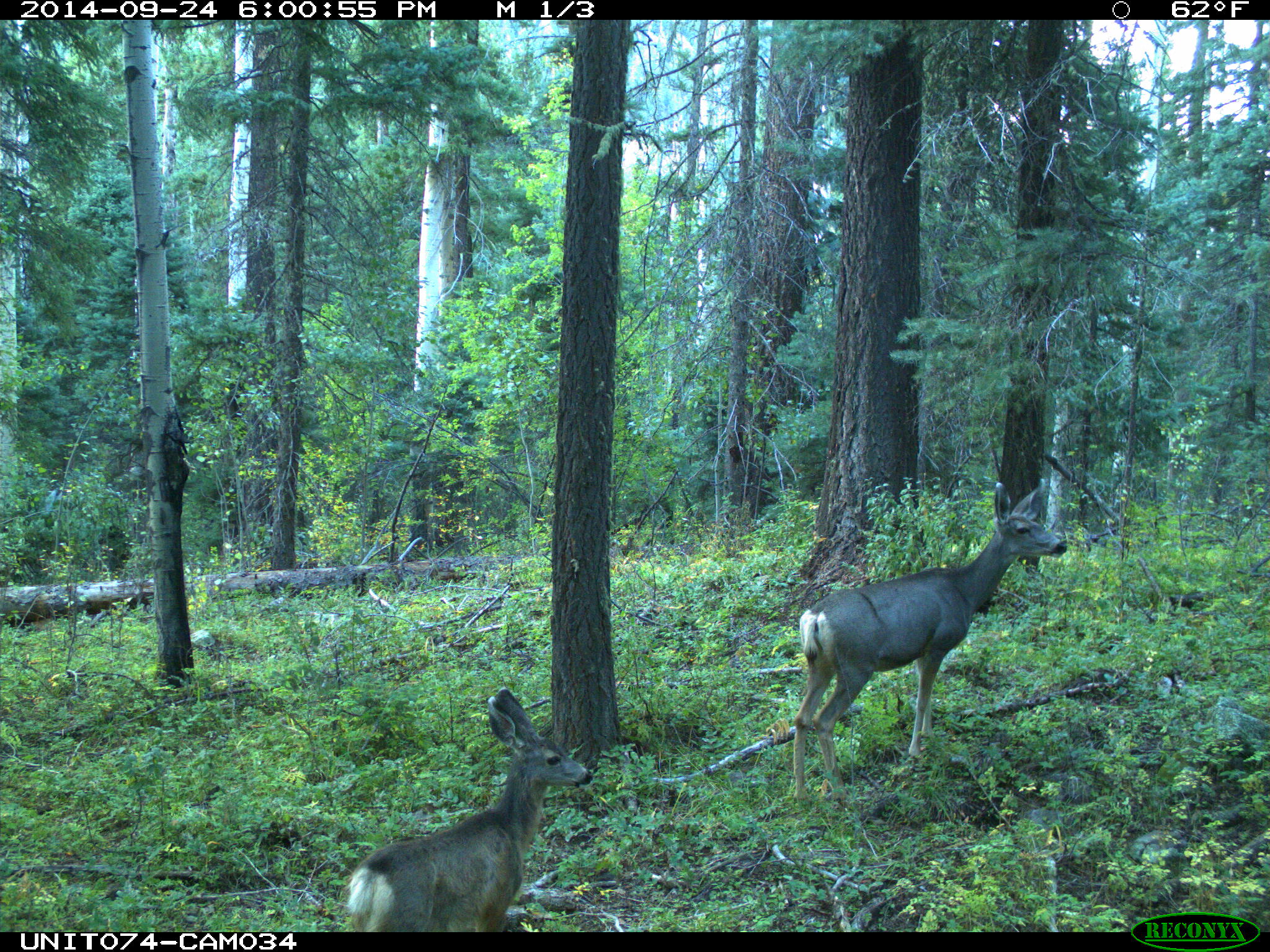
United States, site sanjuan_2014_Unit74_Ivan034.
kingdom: Animalia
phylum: Chordata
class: Mammalia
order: Artiodactyla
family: Cervidae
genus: Odocoileus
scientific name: Odocoileus hemionus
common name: mule deer